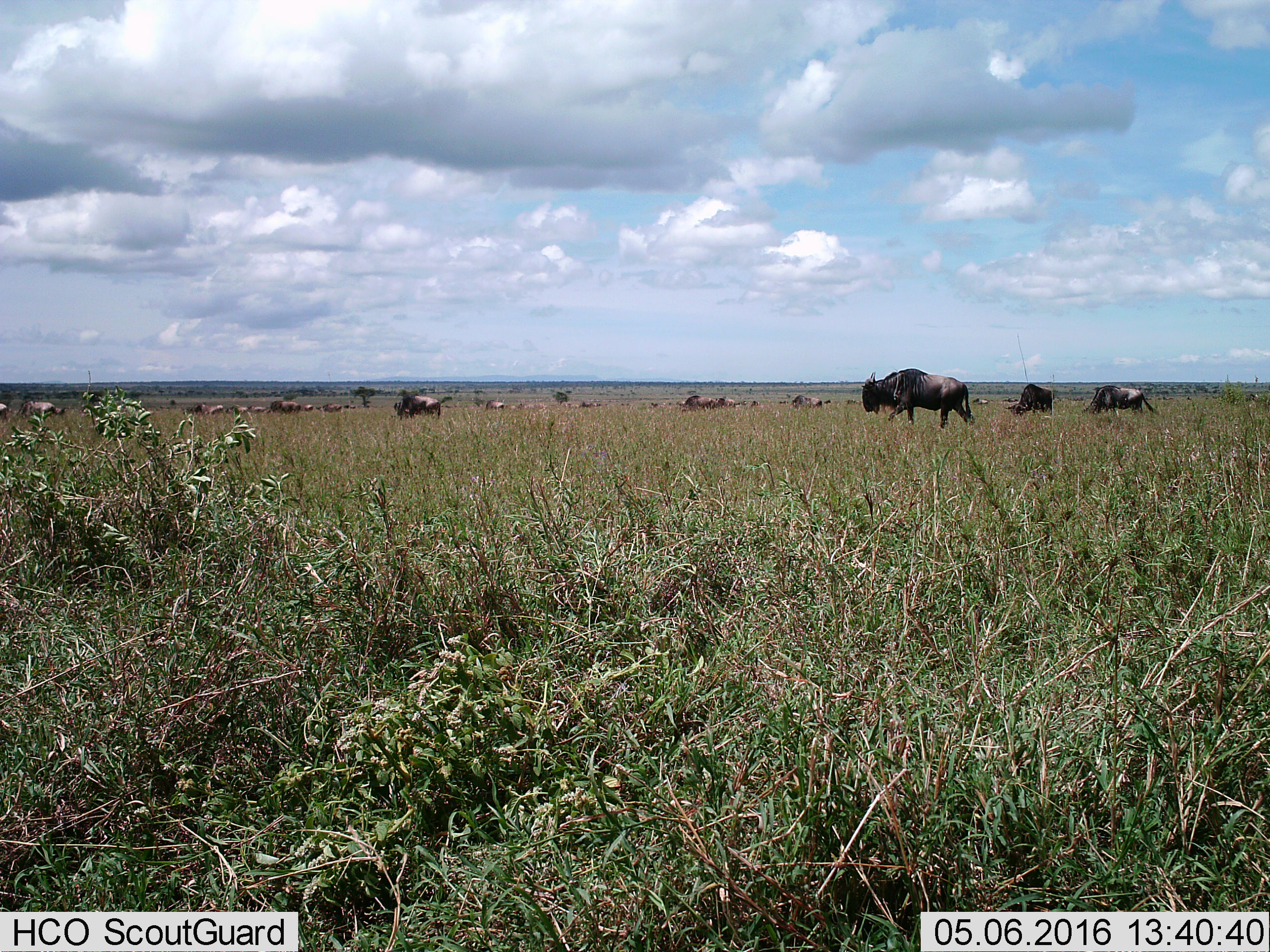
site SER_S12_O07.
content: unidentified animal